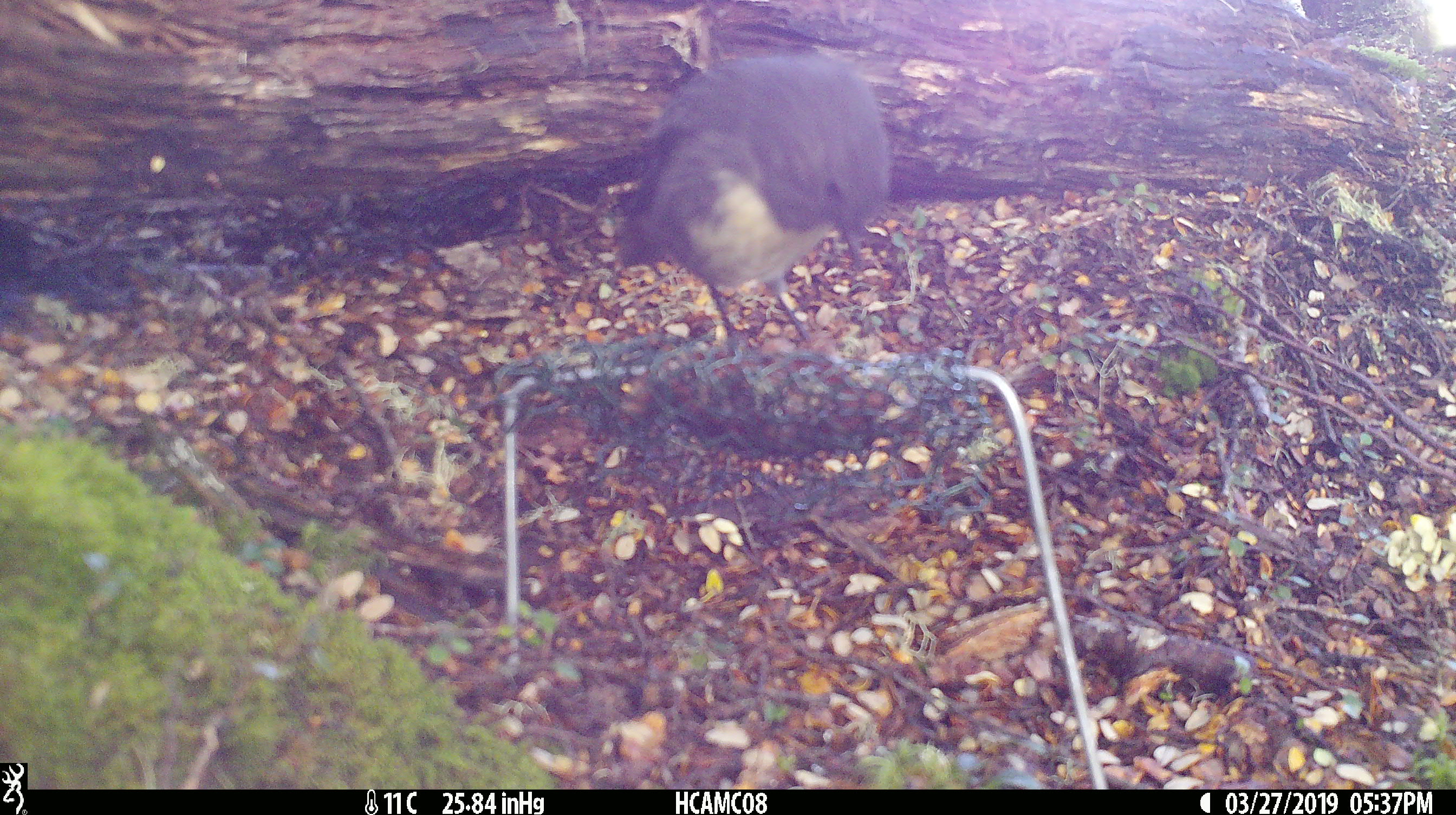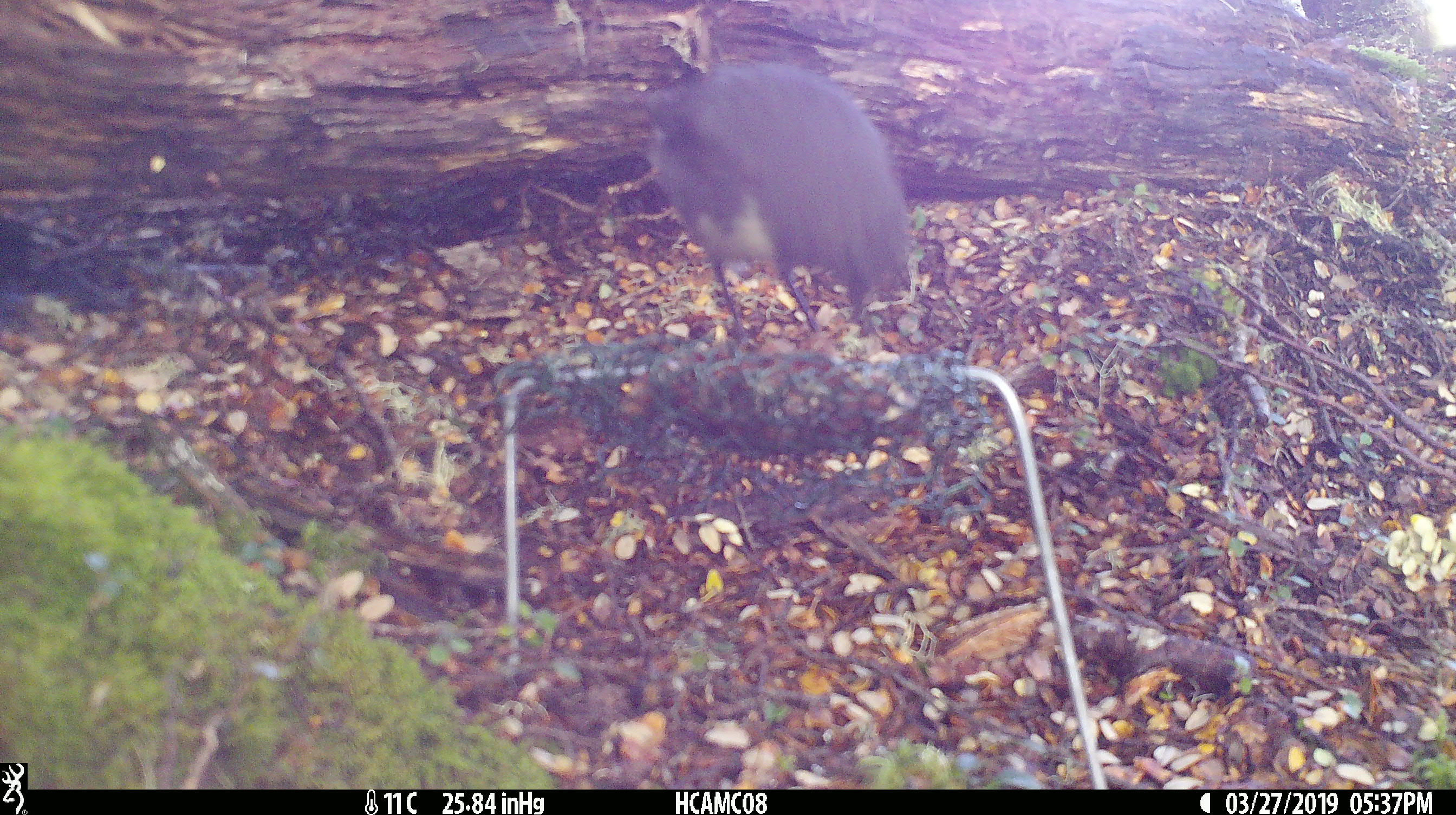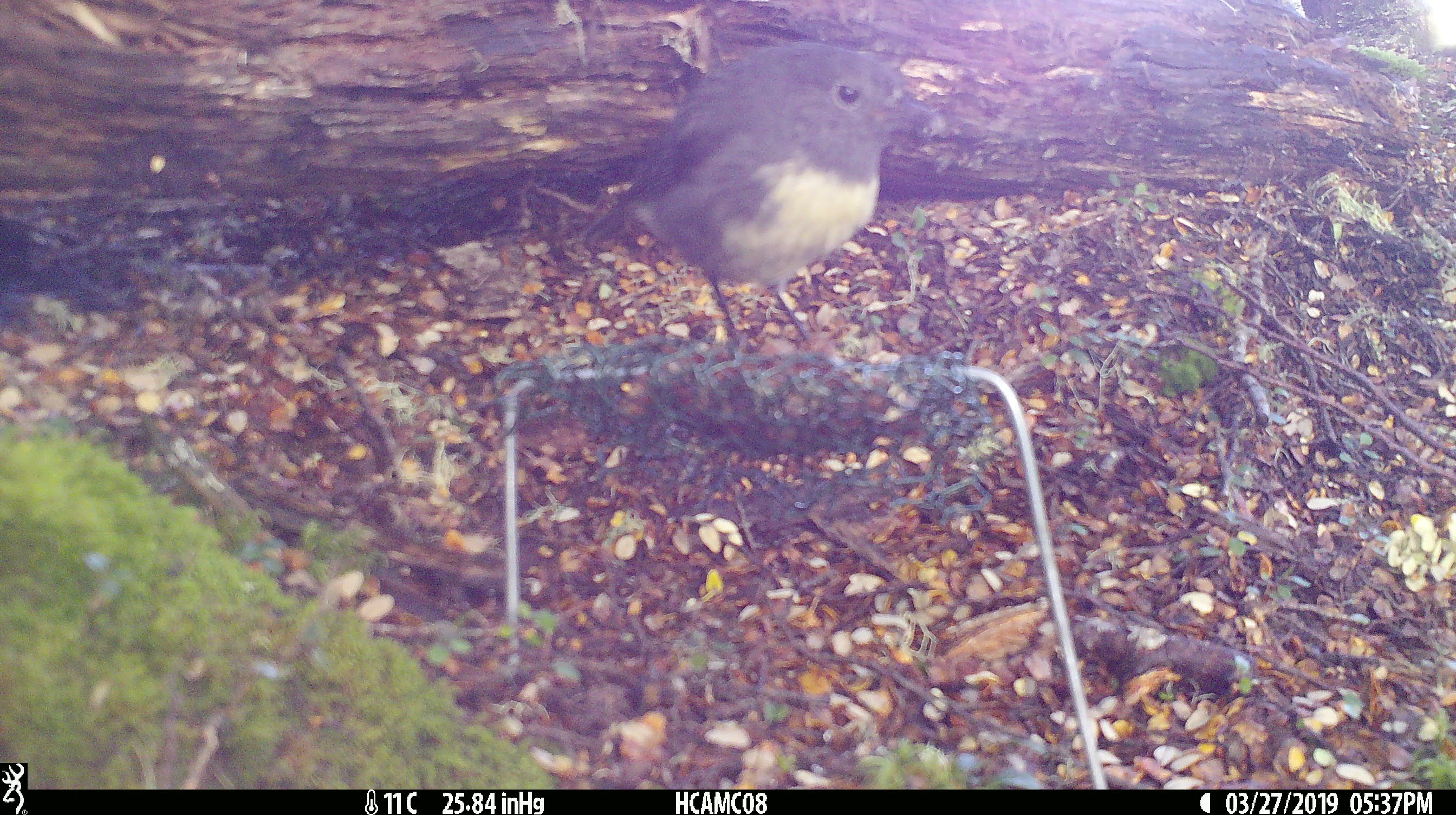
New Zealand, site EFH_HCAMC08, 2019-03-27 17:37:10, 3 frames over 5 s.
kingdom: Animalia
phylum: Chordata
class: Aves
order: Passeriformes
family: Petroicidae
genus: Petroica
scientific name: Petroica australis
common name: new zealand robin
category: robin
Robin (new zealand robin) (Petroica australis).